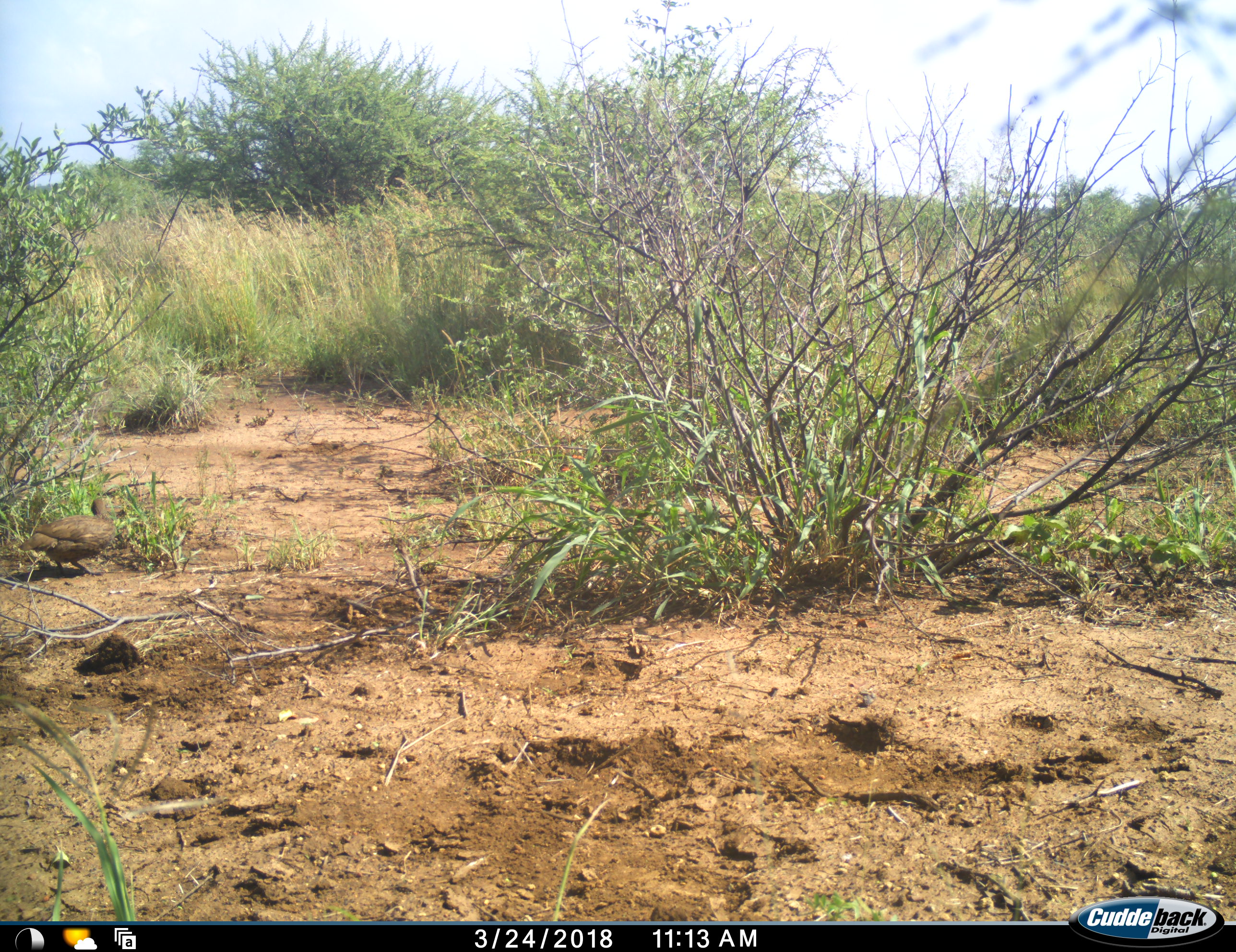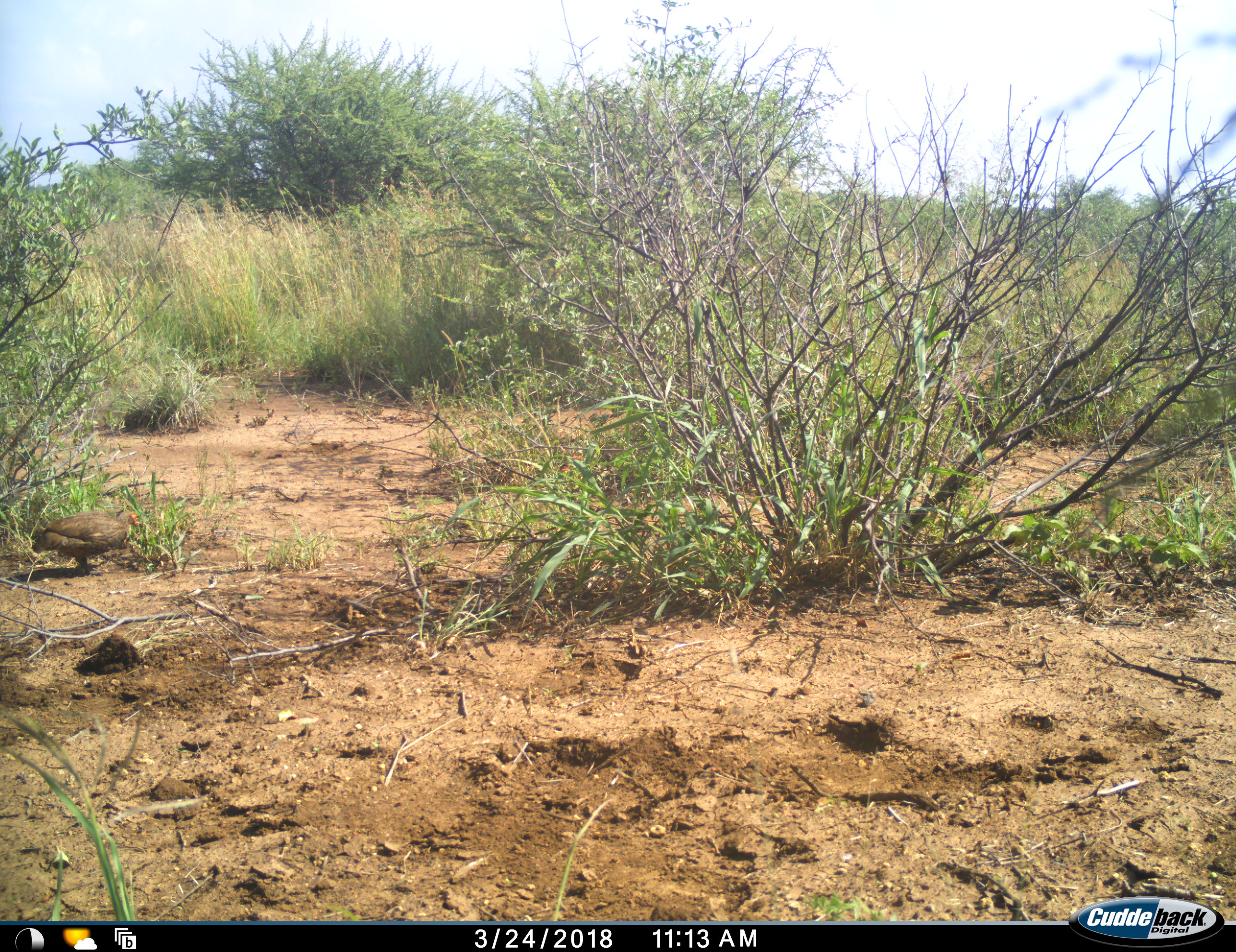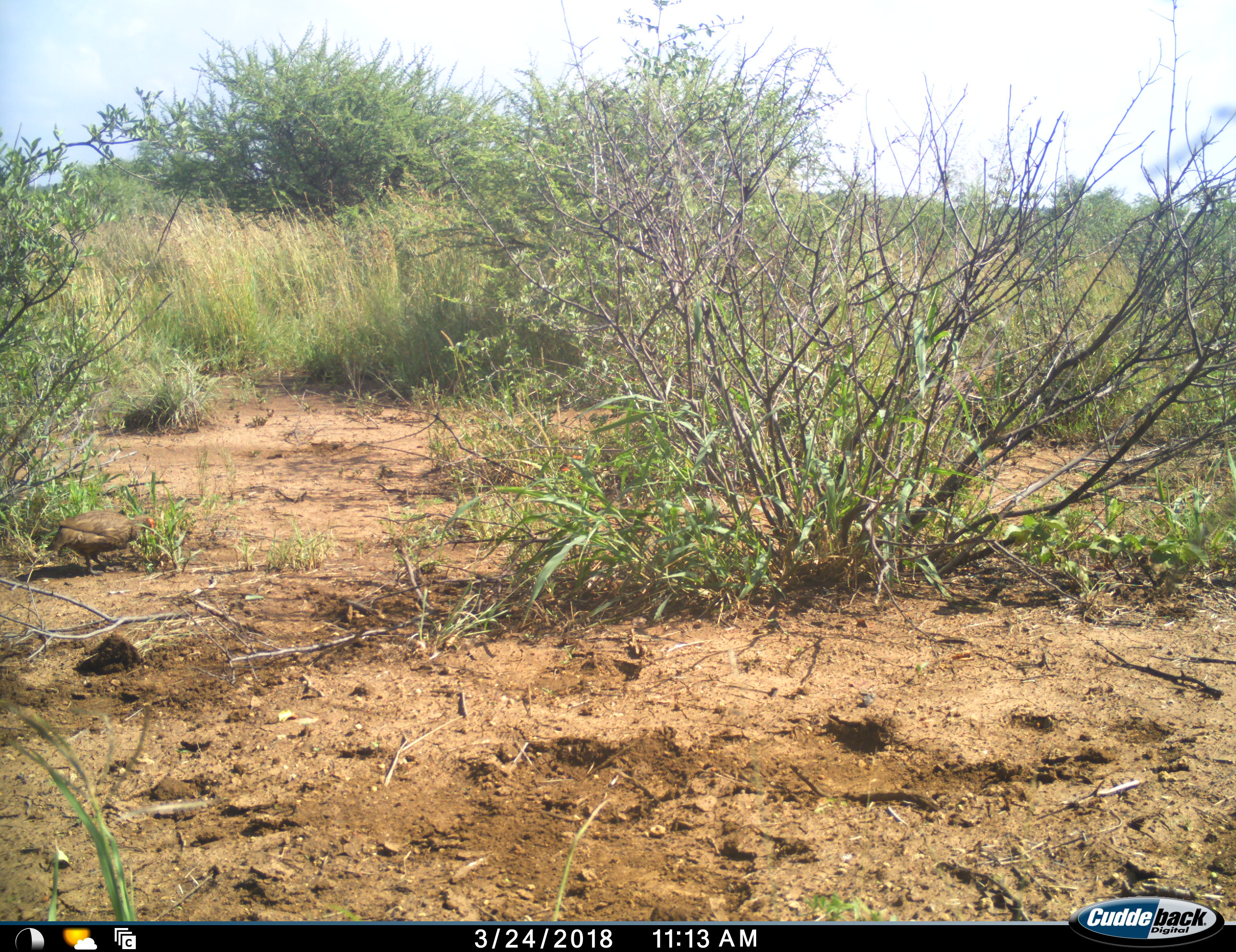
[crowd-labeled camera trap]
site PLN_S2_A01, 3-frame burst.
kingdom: Animalia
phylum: Chordata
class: Aves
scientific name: Aves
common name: bird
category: birdother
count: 1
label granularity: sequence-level